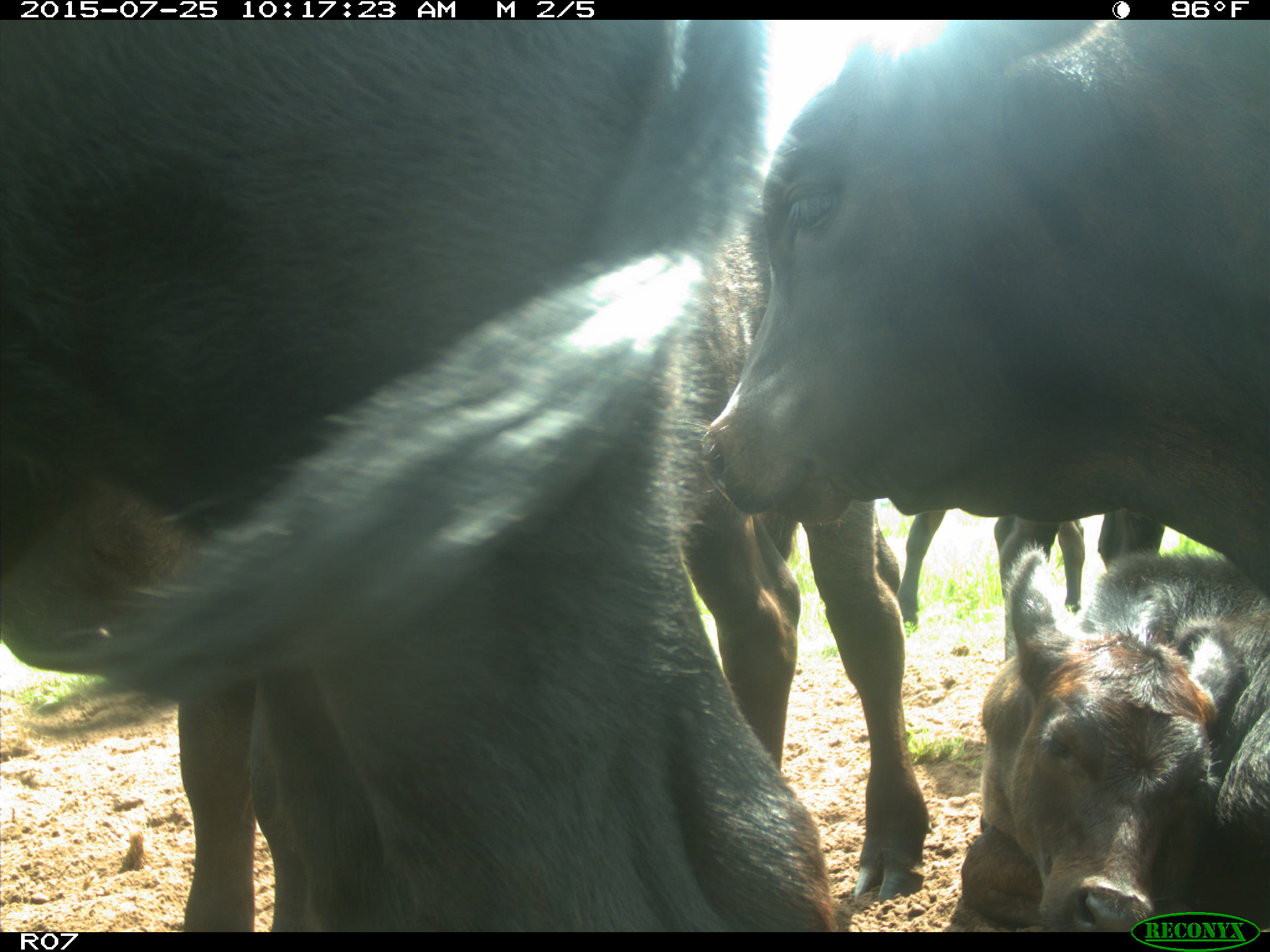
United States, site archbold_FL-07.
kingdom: Animalia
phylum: Chordata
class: Mammalia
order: Artiodactyla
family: Bovidae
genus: Bos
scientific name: Bos taurus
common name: domestic cow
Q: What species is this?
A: Bos taurus (domestic cow).